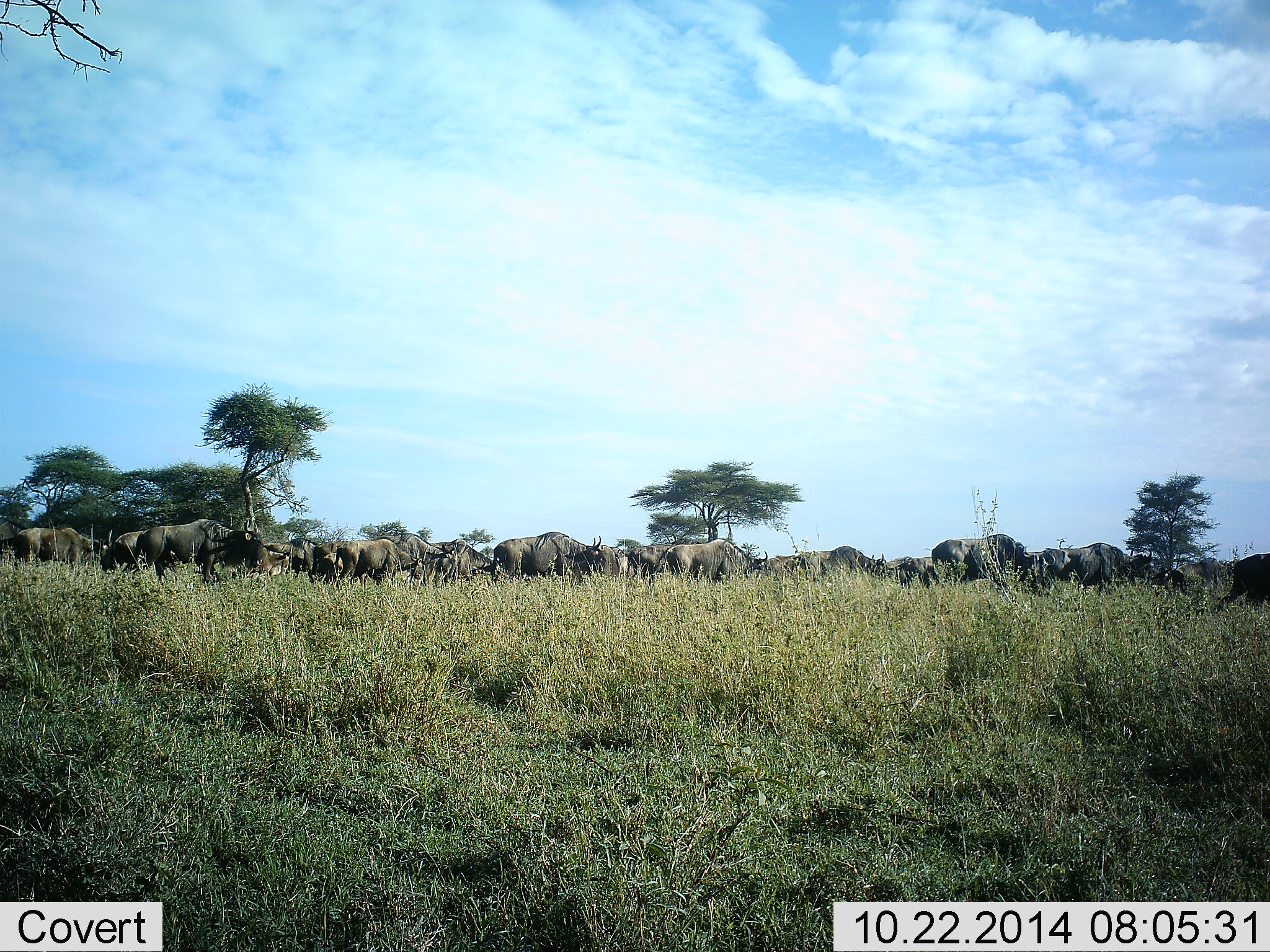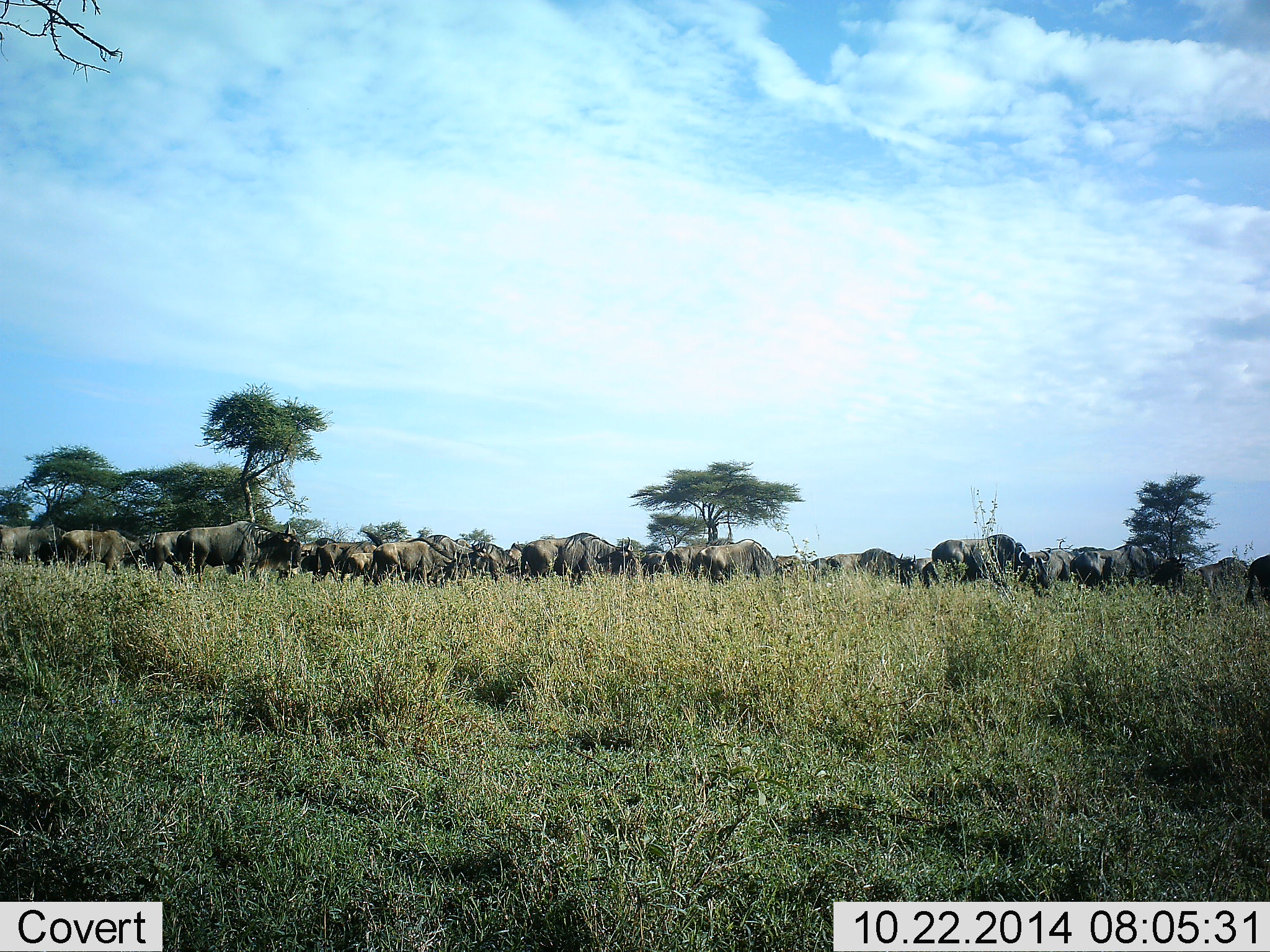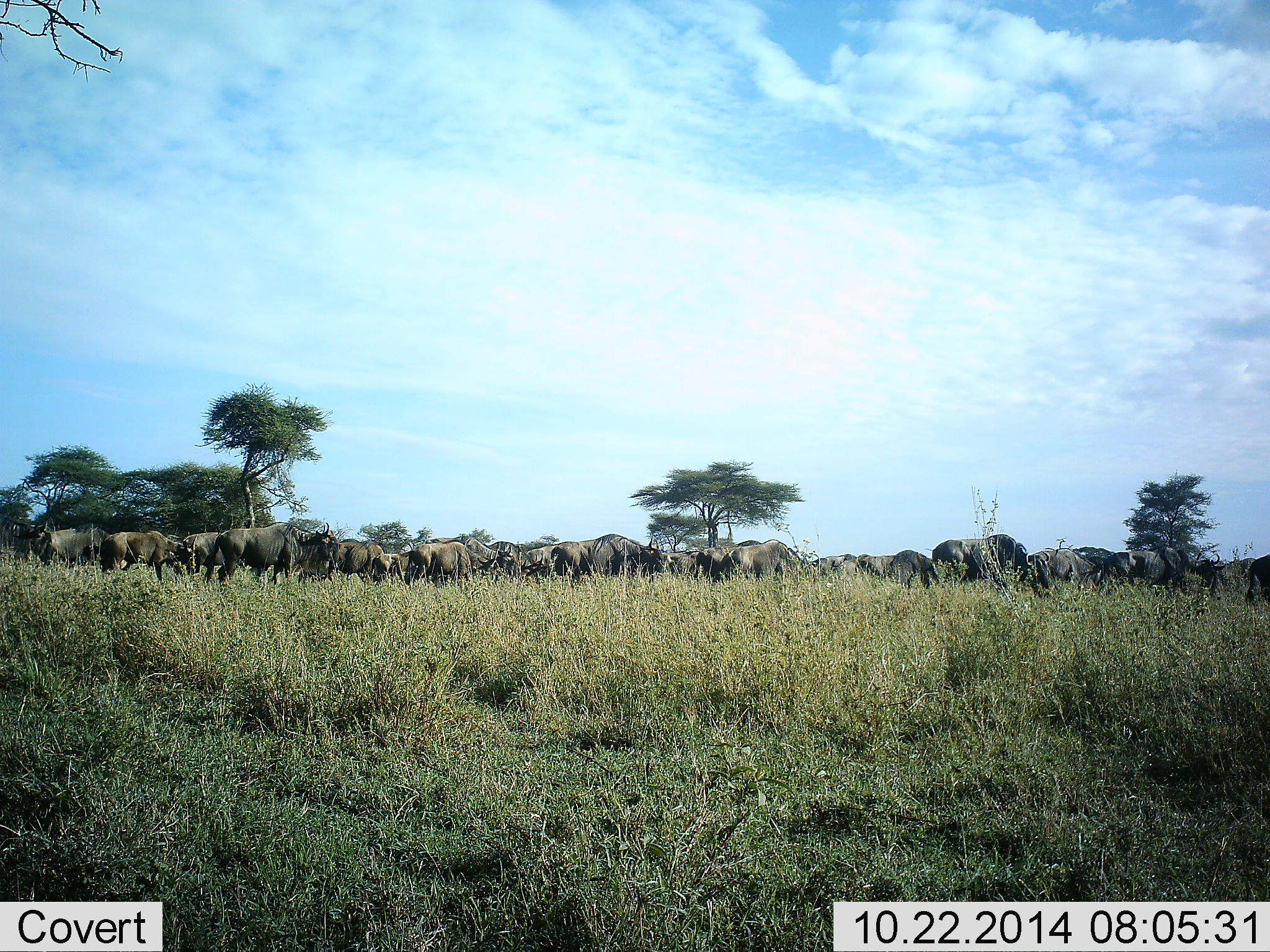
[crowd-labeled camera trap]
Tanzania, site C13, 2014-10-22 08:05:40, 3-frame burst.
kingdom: Animalia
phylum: Chordata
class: Mammalia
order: Artiodactyla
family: Bovidae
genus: Connochaetes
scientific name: Connochaetes taurinus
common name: blue wildebeest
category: wildebeest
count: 51+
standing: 20%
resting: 0%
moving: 100%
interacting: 0%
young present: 0%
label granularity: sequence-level